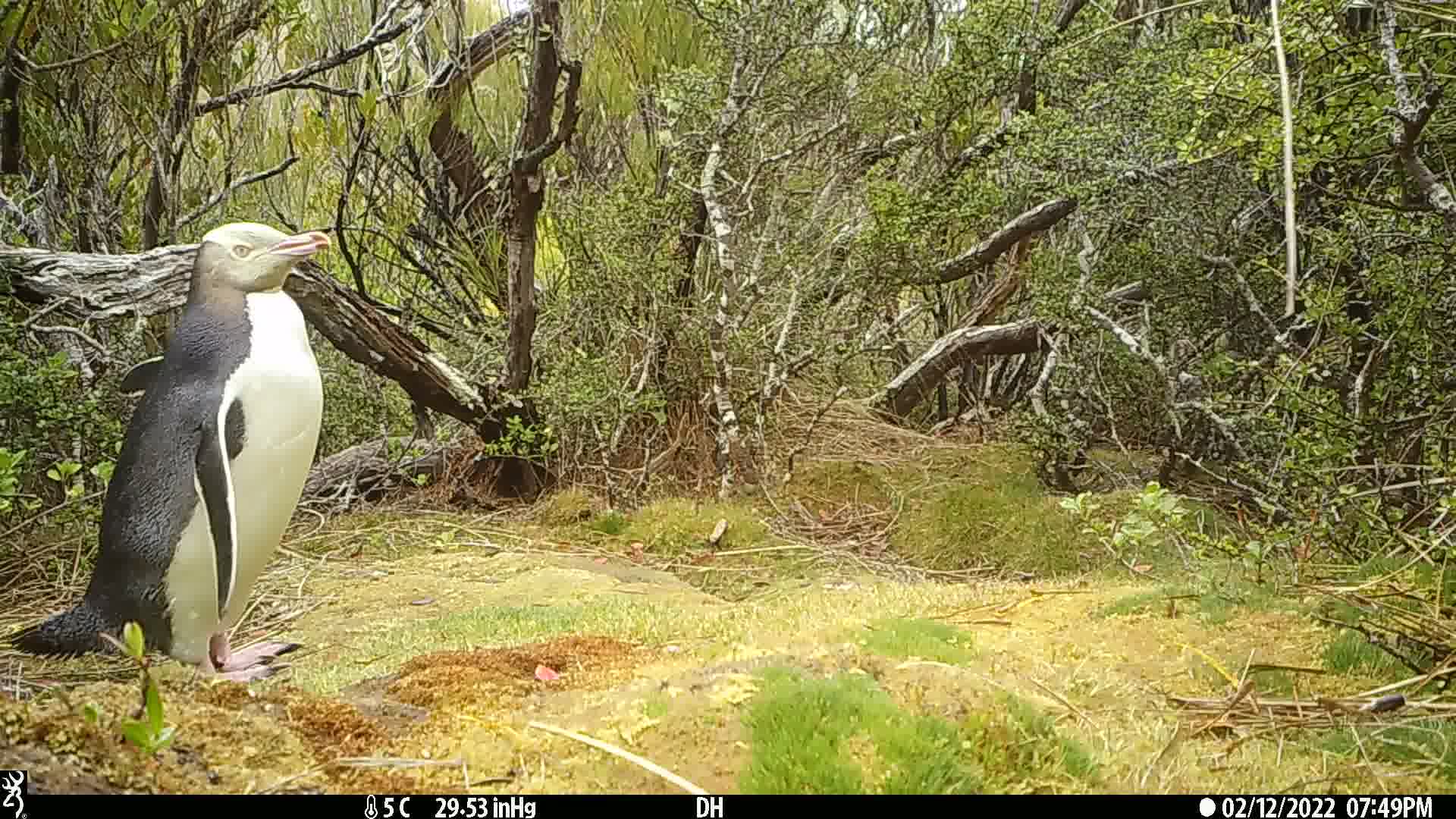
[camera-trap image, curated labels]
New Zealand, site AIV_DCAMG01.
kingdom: Animalia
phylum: Chordata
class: Aves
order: Sphenisciformes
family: Spheniscidae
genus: Megadyptes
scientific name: Megadyptes antipodes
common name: yellow-eyed penguin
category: yellow eyed penguin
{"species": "yellow eyed penguin (yellow-eyed penguin) (Megadyptes antipodes)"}